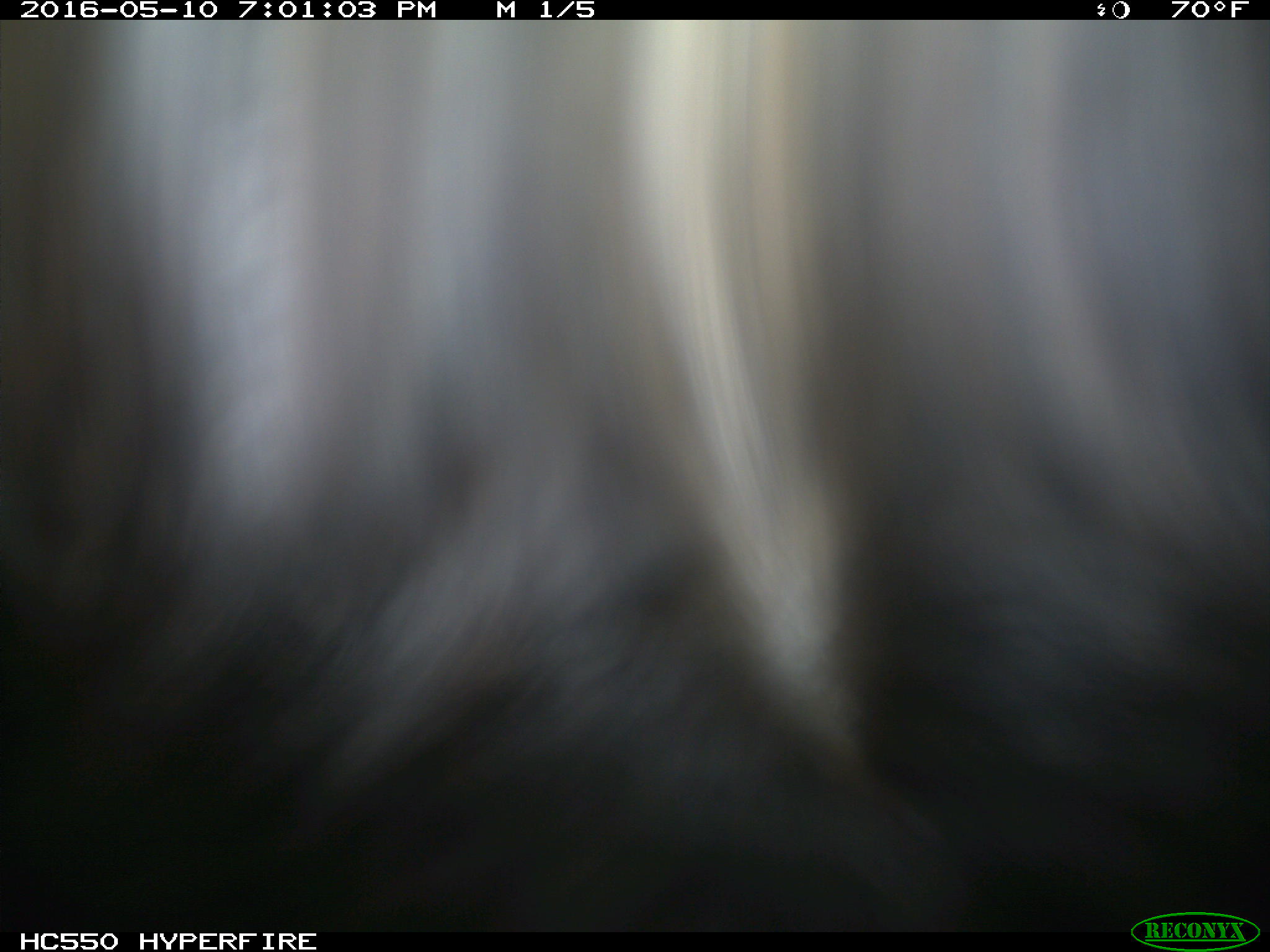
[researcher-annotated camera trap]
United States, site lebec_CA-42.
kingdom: Animalia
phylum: Chordata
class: Mammalia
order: Artiodactyla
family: Bovidae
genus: Bos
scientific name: Bos taurus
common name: domestic cow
Bos taurus (domestic cow).